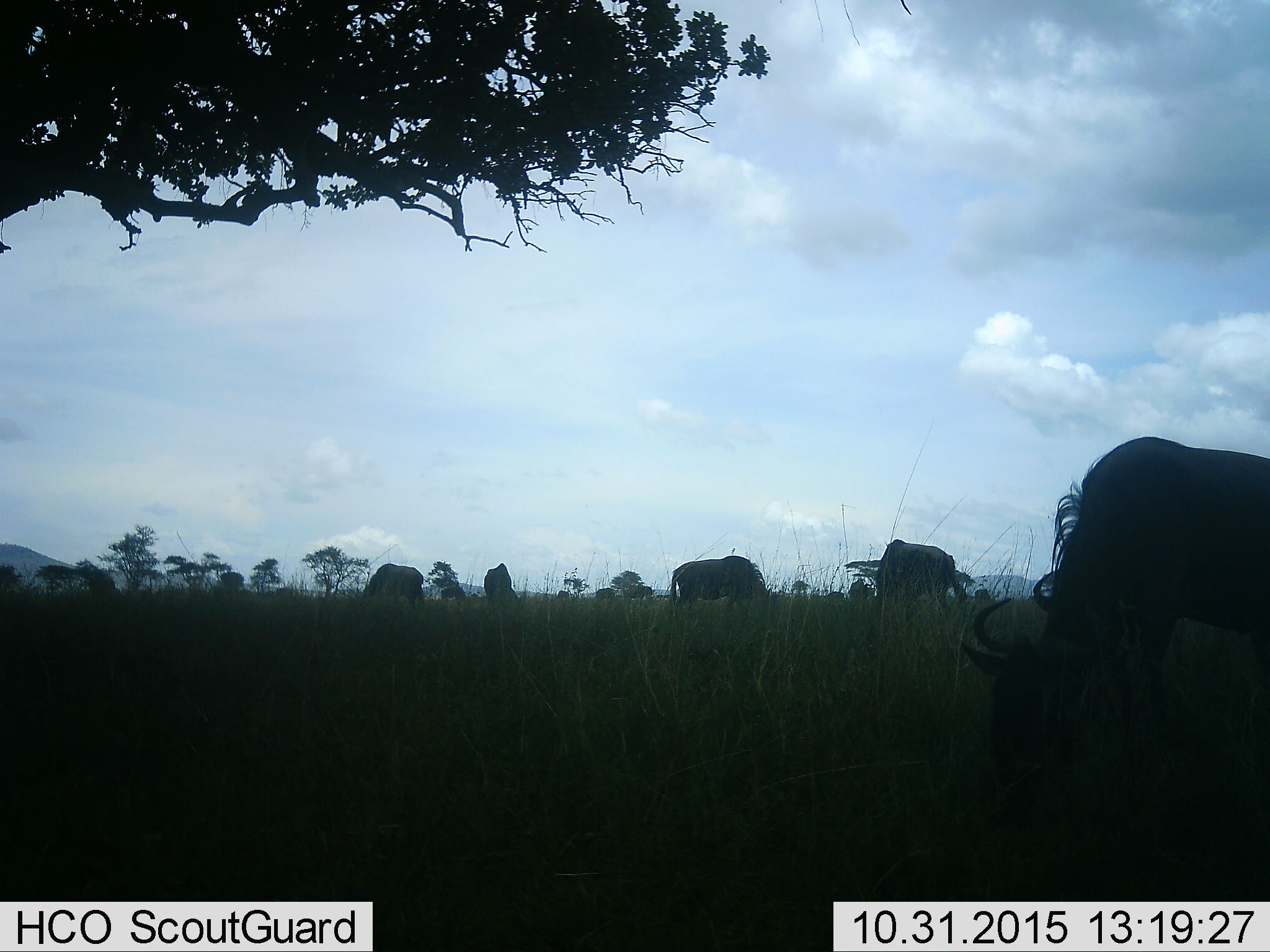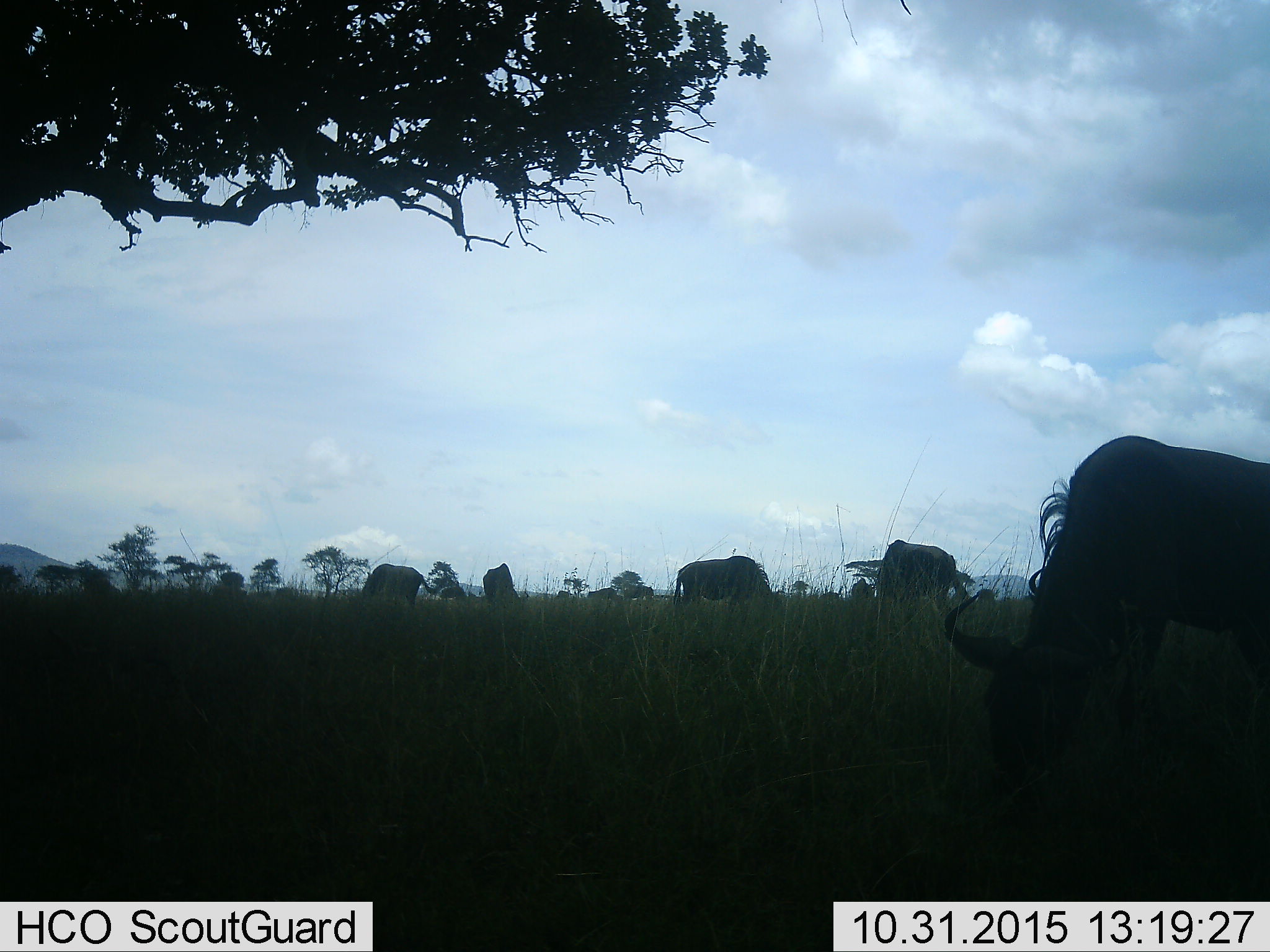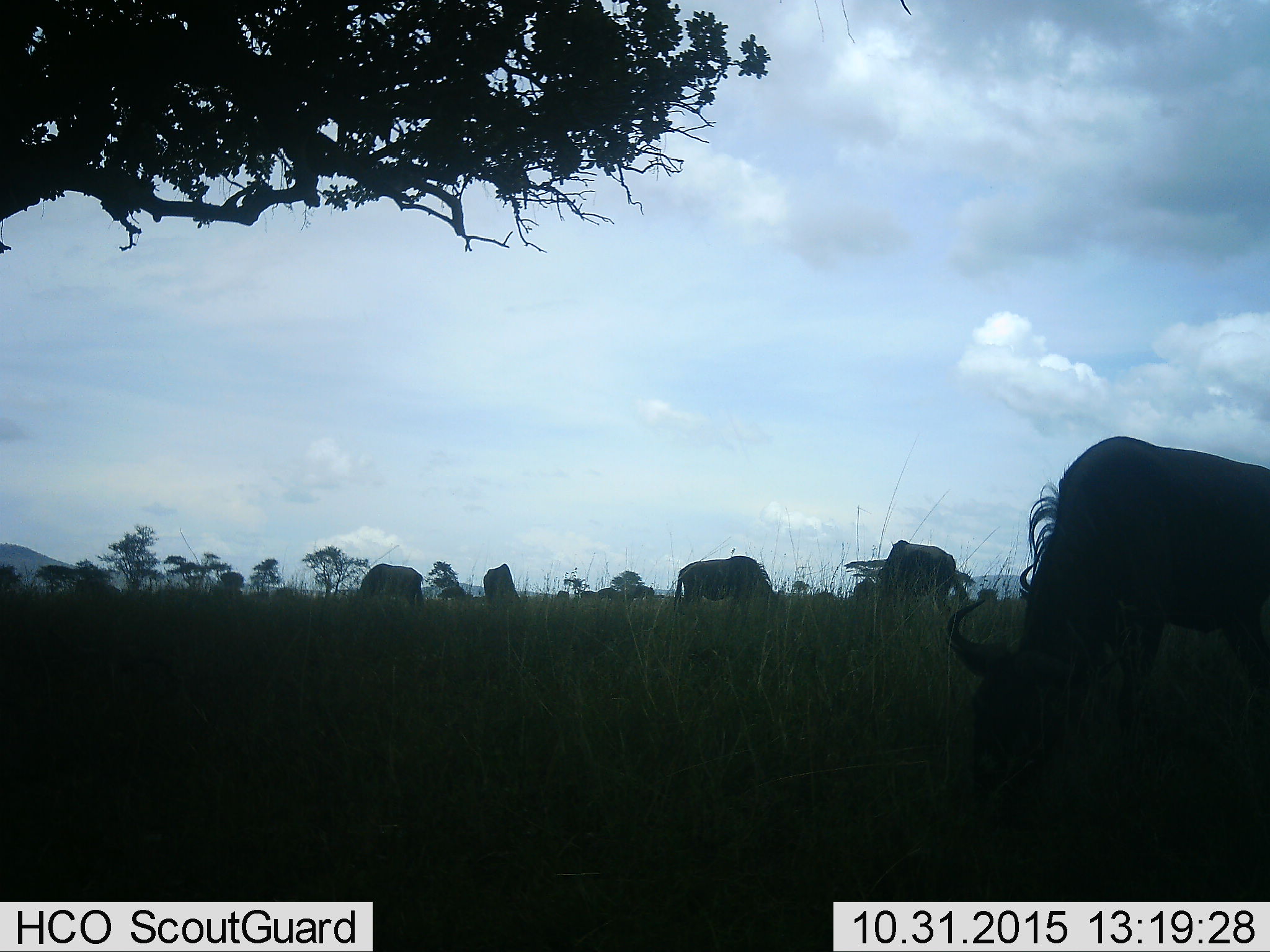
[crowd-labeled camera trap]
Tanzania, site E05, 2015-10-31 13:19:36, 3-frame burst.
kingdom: Animalia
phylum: Chordata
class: Mammalia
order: Artiodactyla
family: Bovidae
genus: Connochaetes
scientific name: Connochaetes taurinus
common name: blue wildebeest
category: wildebeest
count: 11-50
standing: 28%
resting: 0%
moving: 33%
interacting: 0%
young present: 0%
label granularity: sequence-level